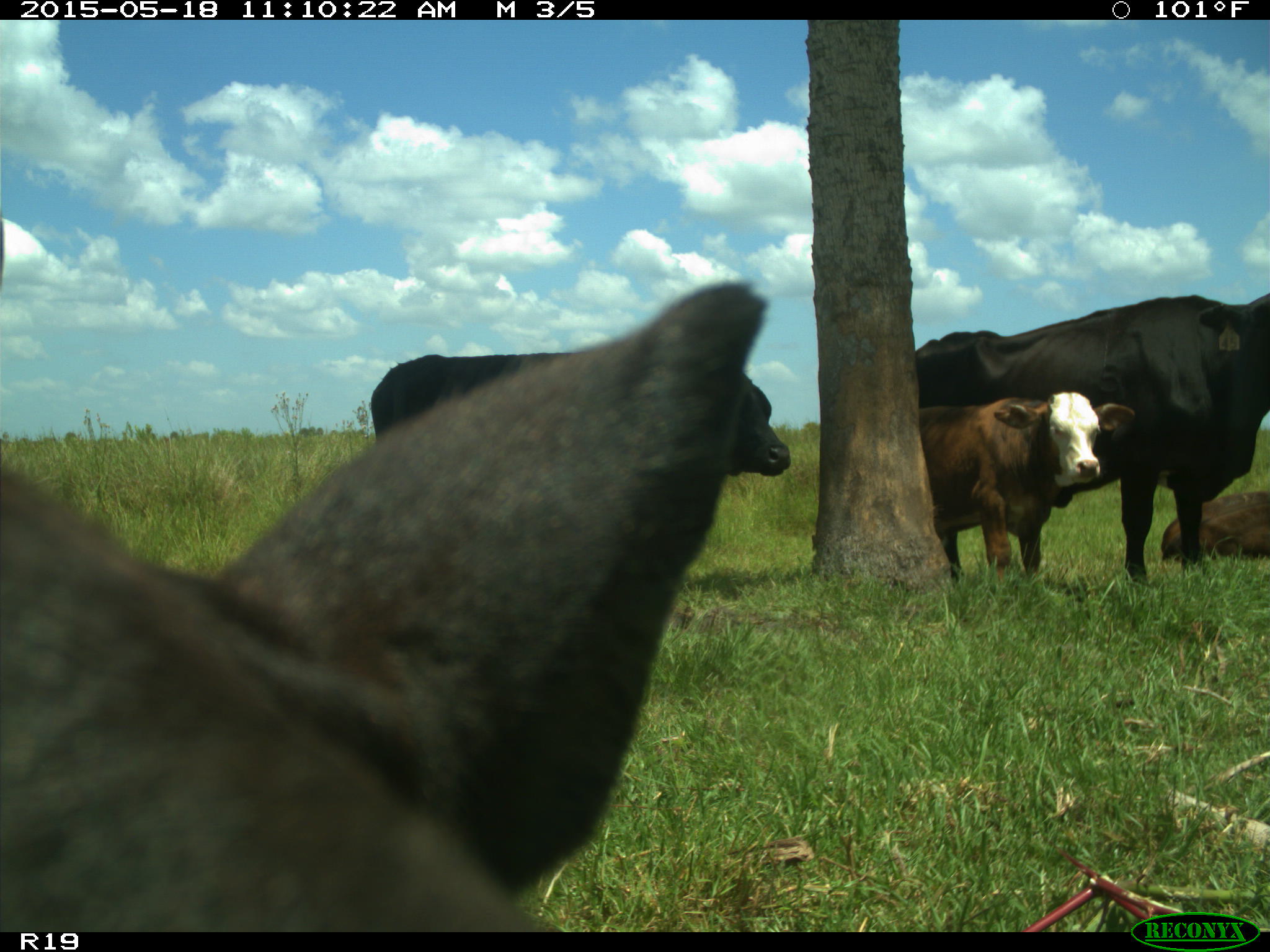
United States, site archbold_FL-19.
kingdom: Animalia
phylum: Chordata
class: Mammalia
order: Artiodactyla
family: Bovidae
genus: Bos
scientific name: Bos taurus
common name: domestic cow